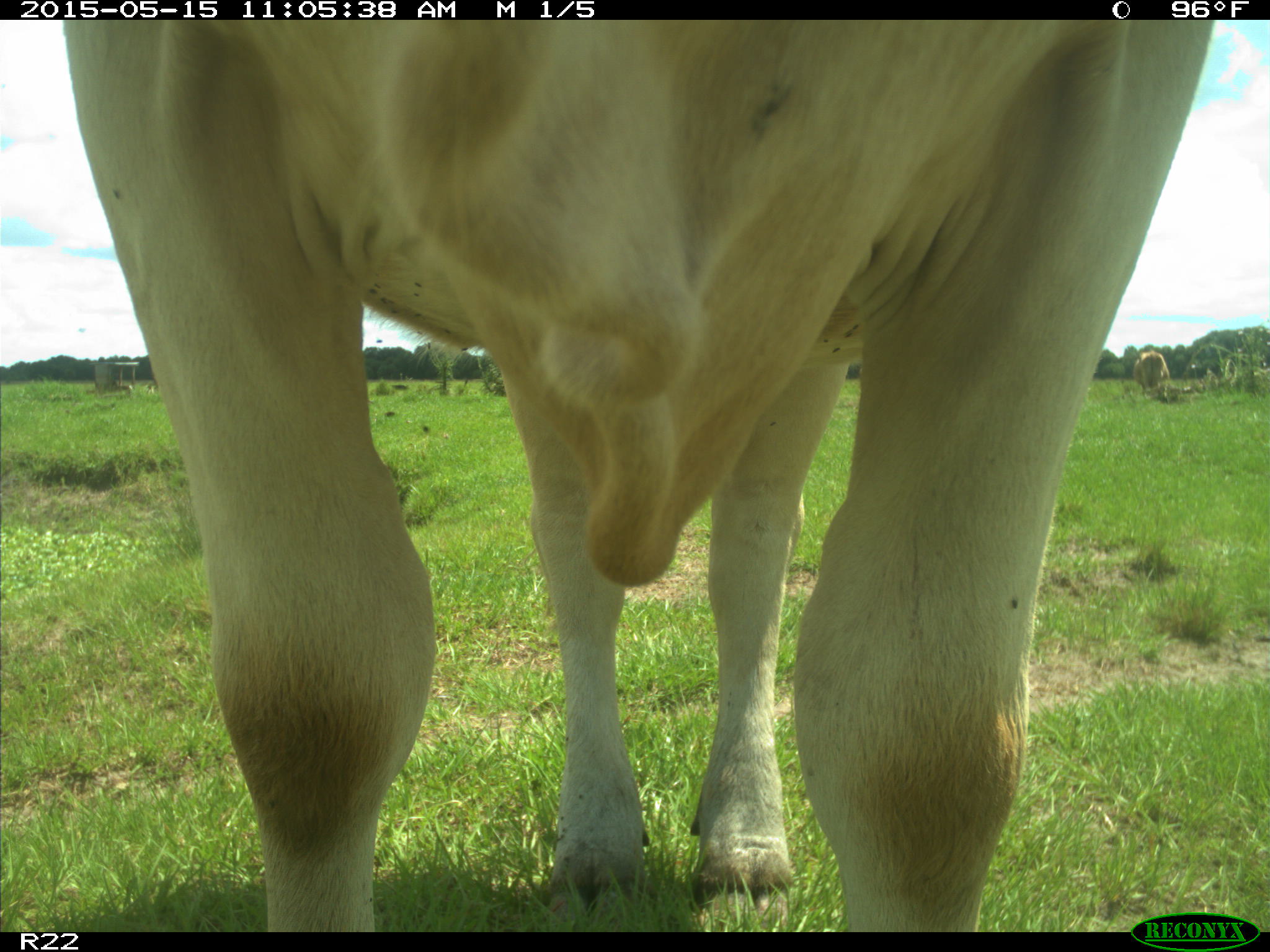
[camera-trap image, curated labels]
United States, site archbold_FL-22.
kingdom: Animalia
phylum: Chordata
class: Mammalia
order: Artiodactyla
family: Bovidae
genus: Bos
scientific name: Bos taurus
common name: domestic cow